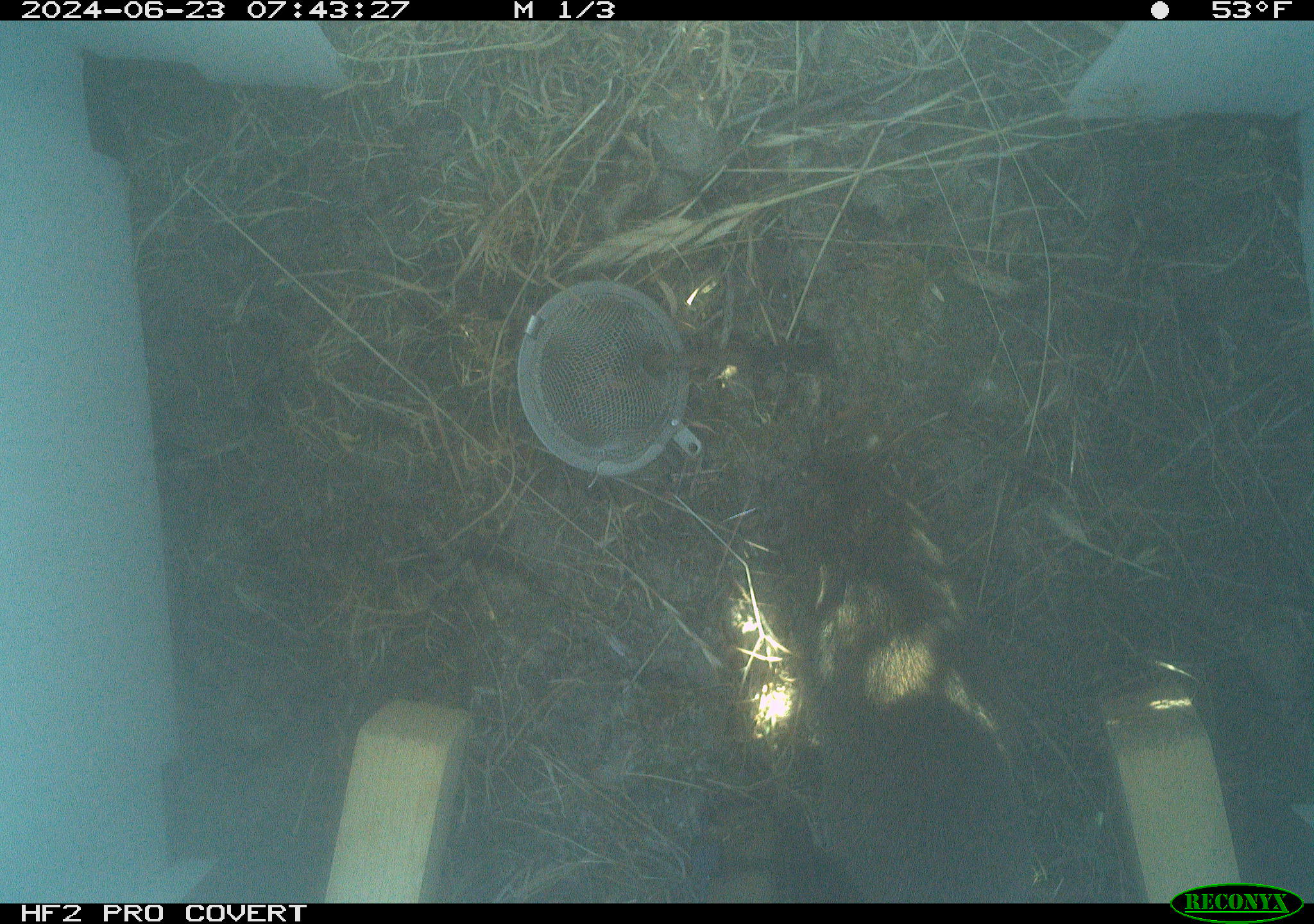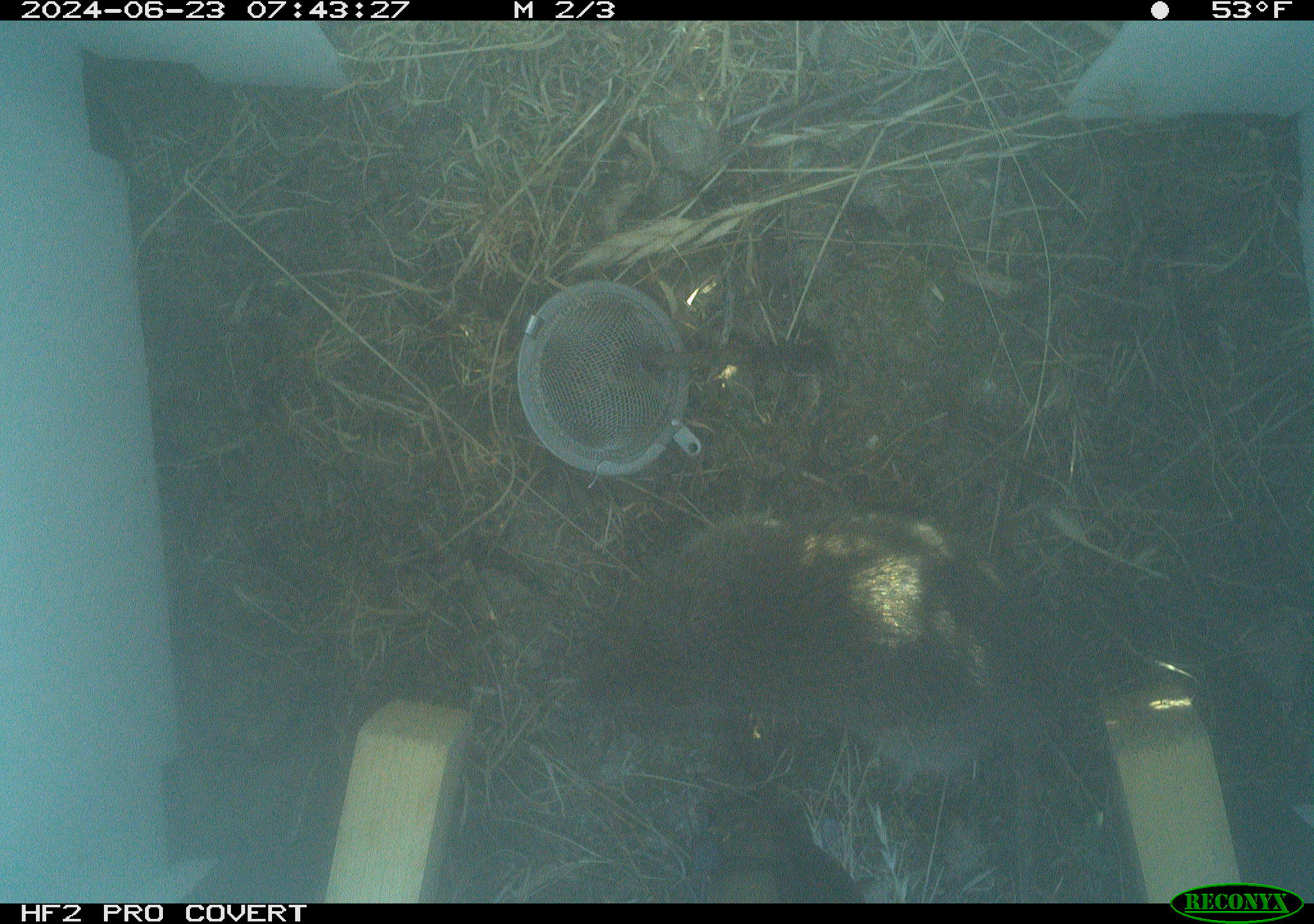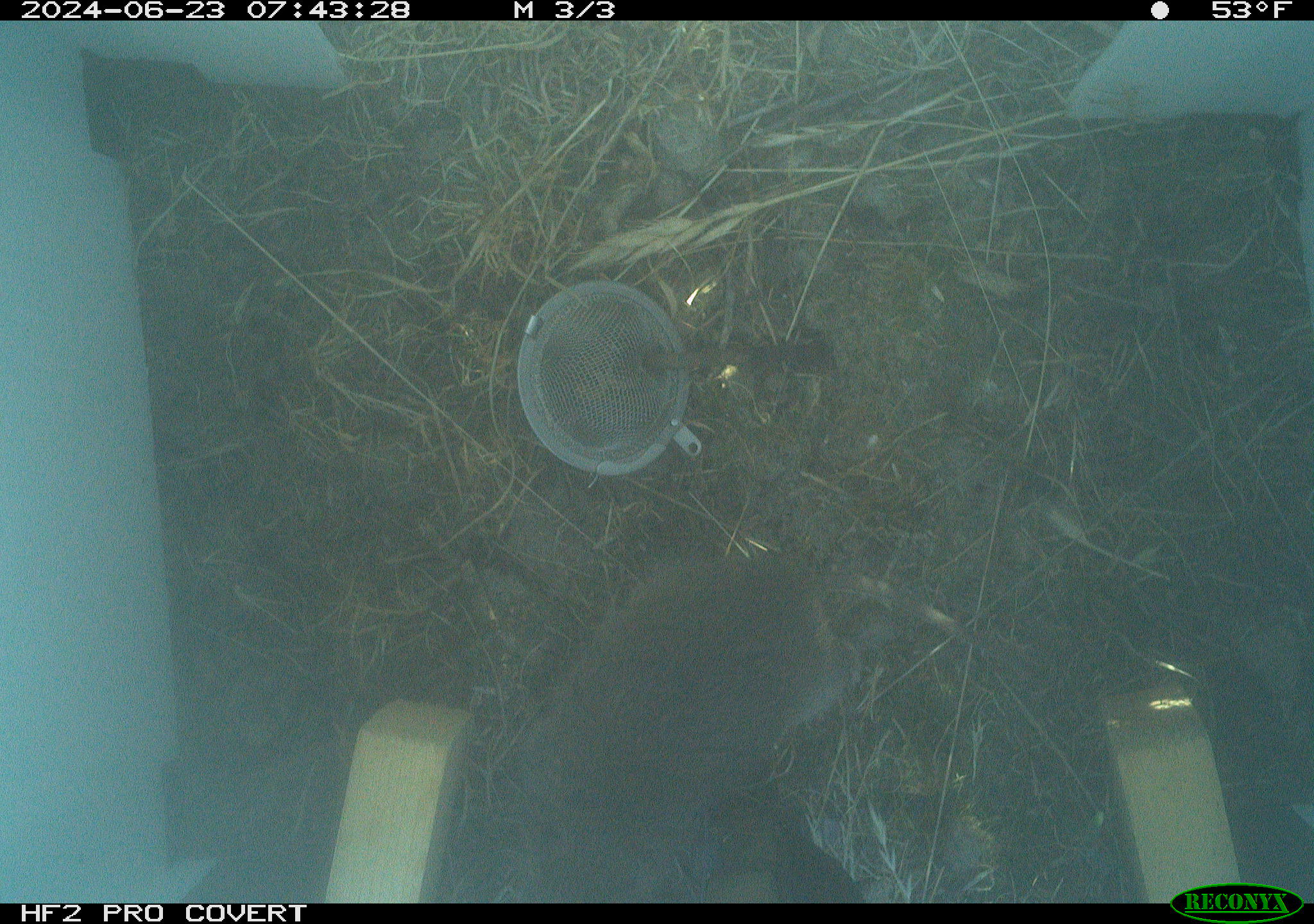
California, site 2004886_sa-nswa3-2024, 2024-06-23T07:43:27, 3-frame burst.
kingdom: Animalia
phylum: Chordata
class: Mammalia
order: Rodentia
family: Cricetidae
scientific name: Arvicolinae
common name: voles, lemmings, and muskrats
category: arvicolinae subfamily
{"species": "arvicolinae subfamily (voles, lemmings, and muskrats) (Arvicolinae)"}